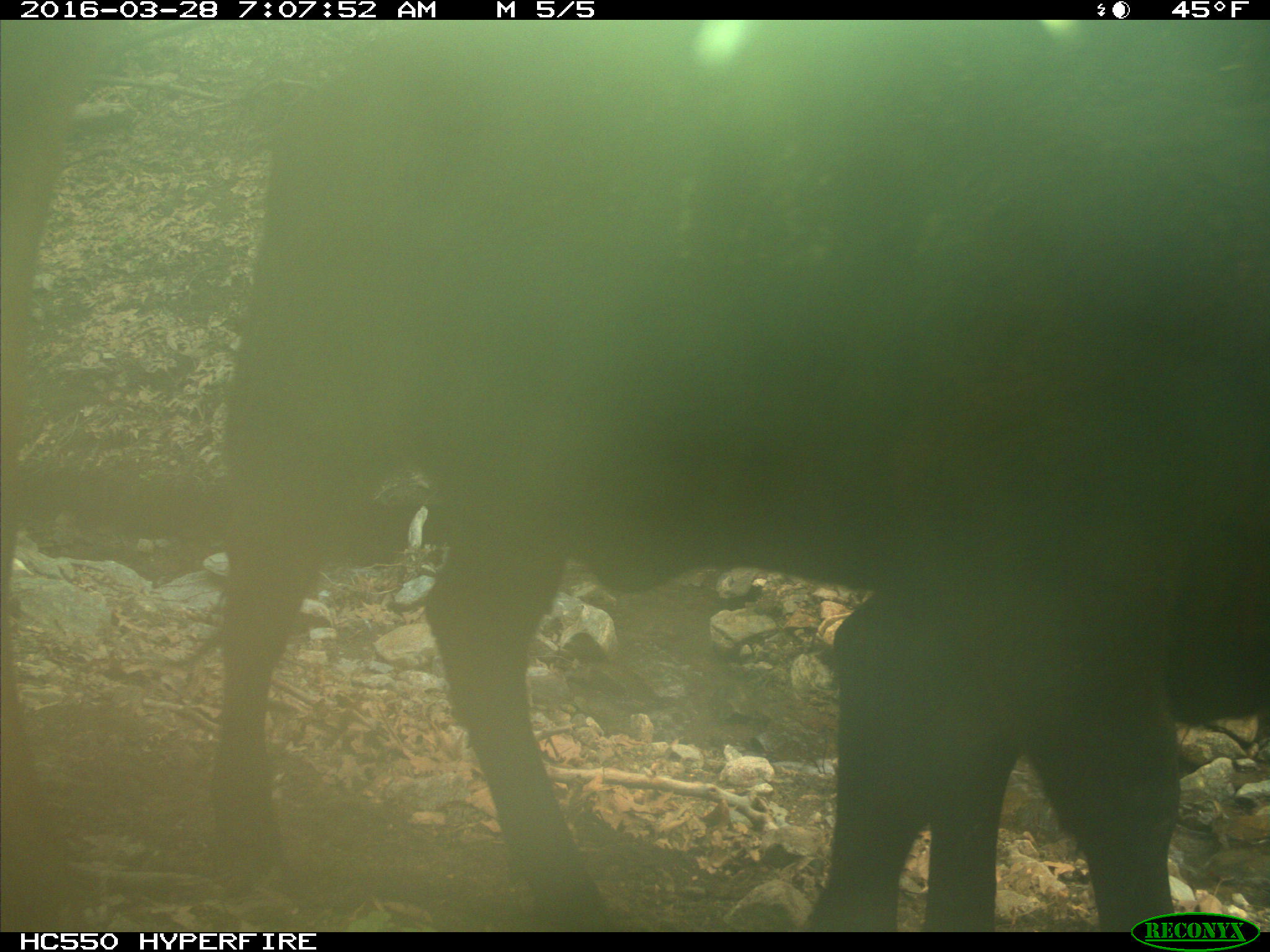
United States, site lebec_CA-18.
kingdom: Animalia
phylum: Chordata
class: Mammalia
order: Artiodactyla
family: Bovidae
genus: Bos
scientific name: Bos taurus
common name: domestic cow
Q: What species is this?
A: Bos taurus (domestic cow).